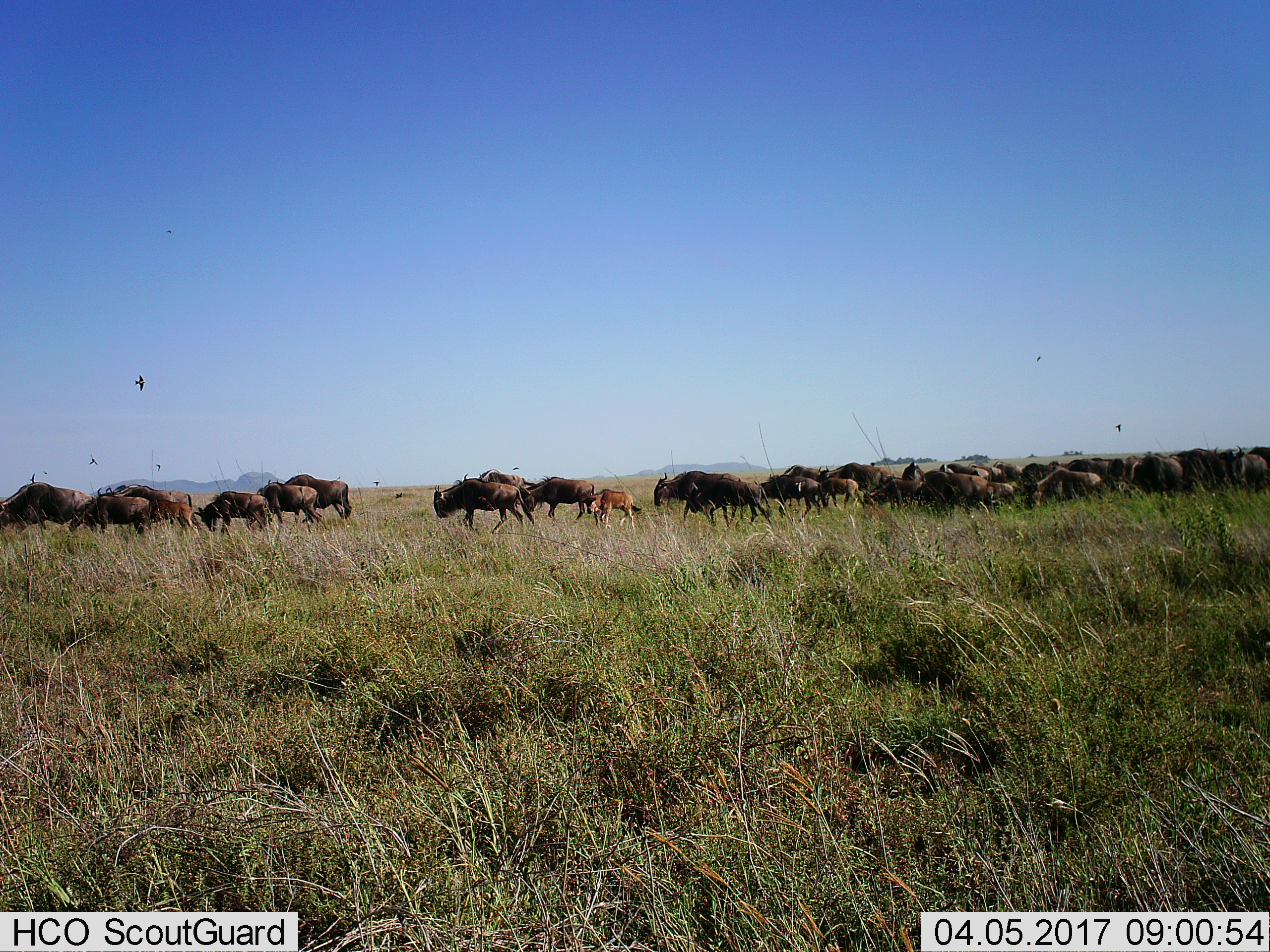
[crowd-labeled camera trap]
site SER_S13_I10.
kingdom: Animalia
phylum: Chordata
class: Mammalia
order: Artiodactyla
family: Bovidae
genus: Connochaetes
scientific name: Connochaetes taurinus taurinus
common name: blue wildebeest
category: wildebeestblue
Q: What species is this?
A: Wildebeestblue (blue wildebeest) (Connochaetes taurinus taurinus).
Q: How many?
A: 11-50.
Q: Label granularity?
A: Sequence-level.